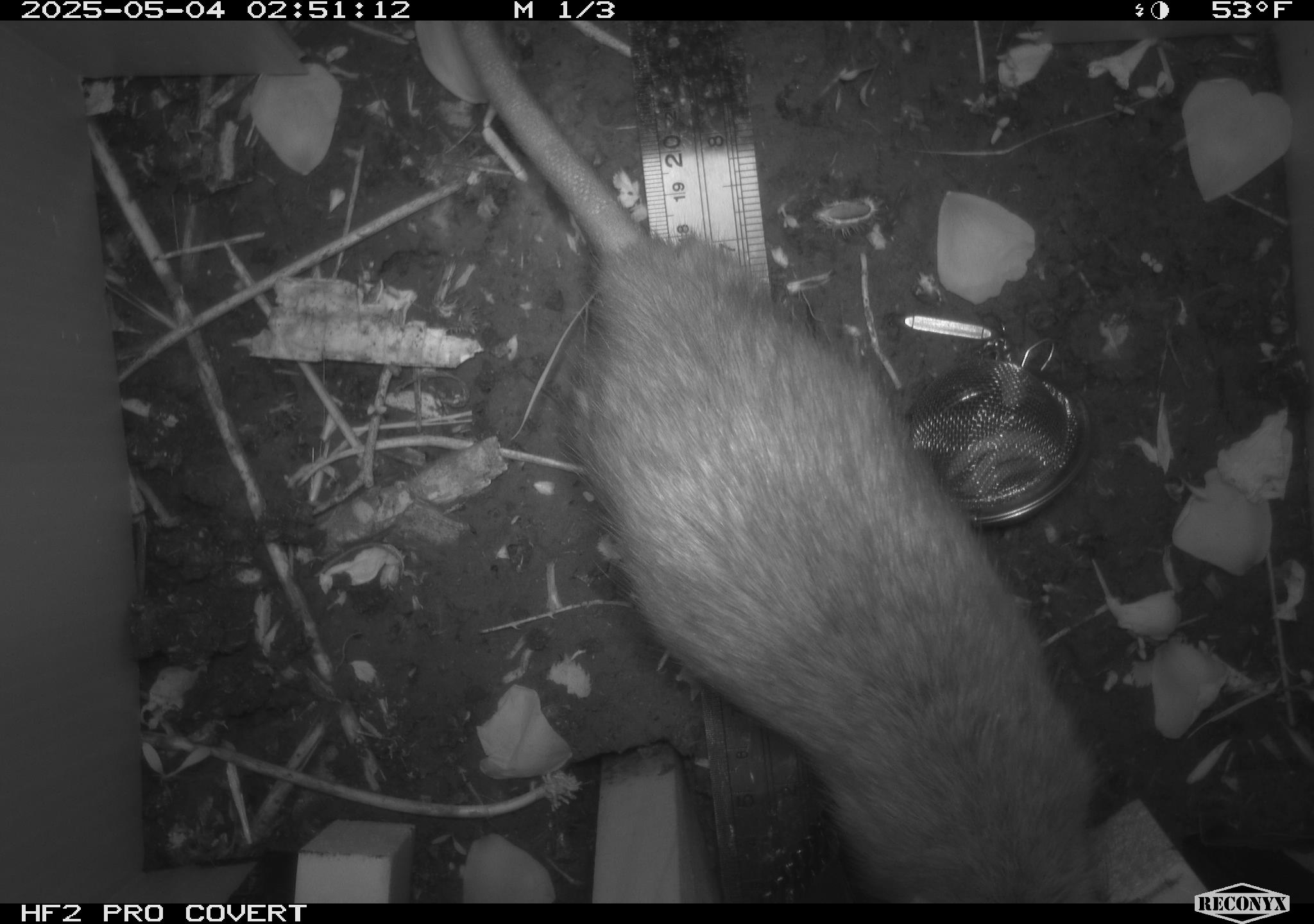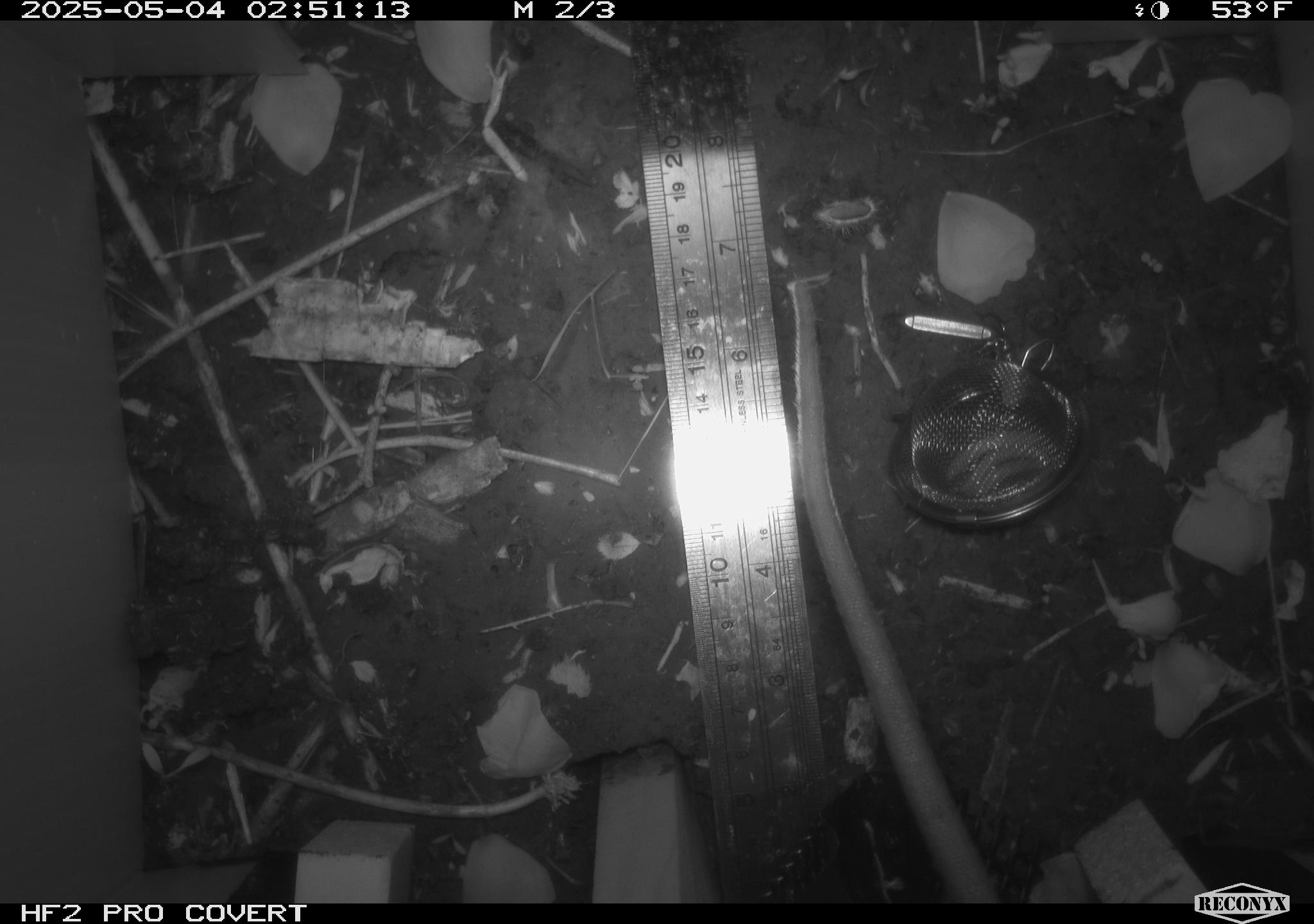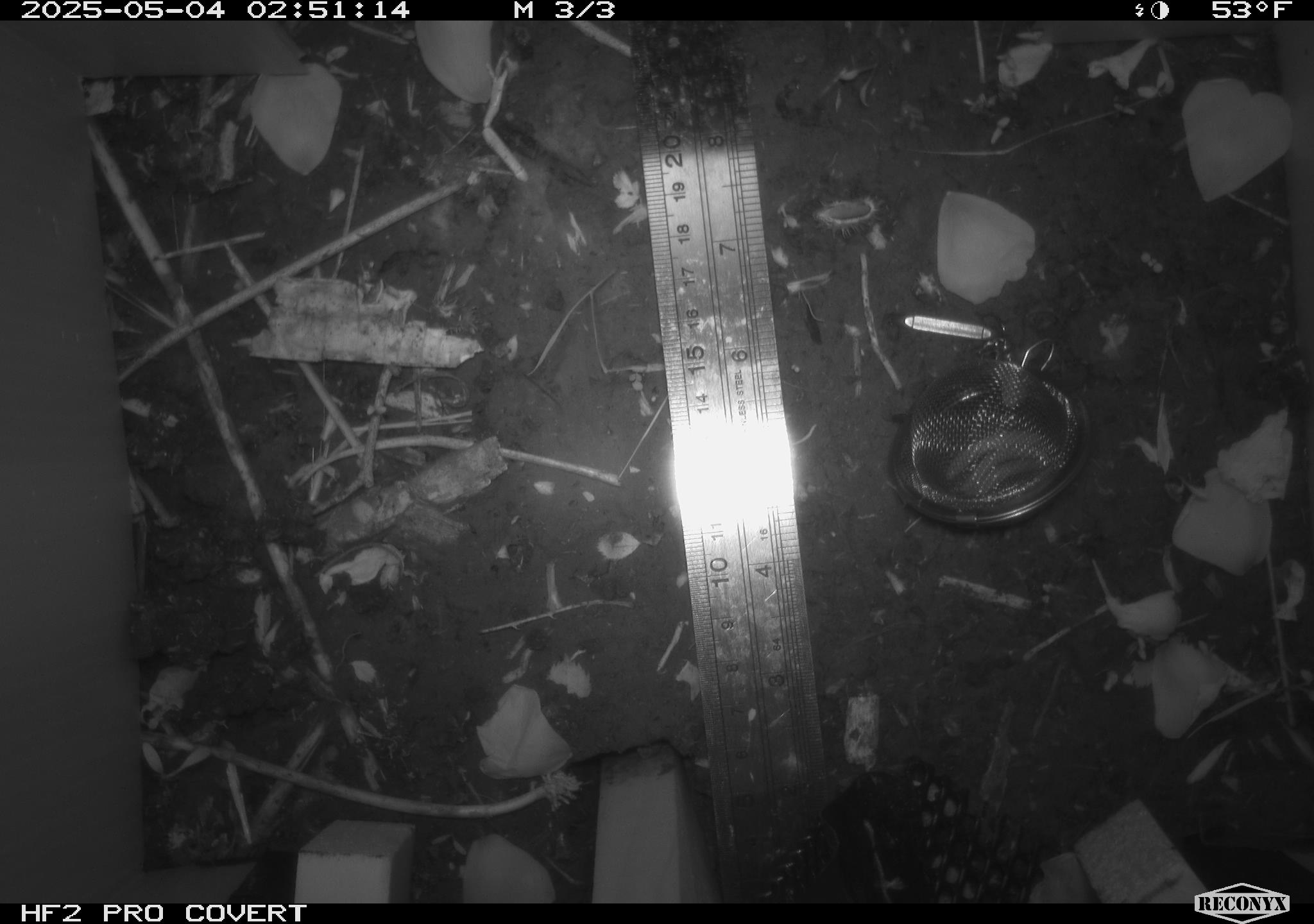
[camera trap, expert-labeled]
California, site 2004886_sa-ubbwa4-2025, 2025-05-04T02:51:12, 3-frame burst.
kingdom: Animalia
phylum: Chordata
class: Mammalia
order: Rodentia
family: Muridae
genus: Rattus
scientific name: Rattus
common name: rat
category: rattus species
Rattus species (rat) (Rattus).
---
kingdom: Animalia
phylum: Chordata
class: Mammalia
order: Rodentia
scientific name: Rodentia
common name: rodent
Rodent (Rodentia).